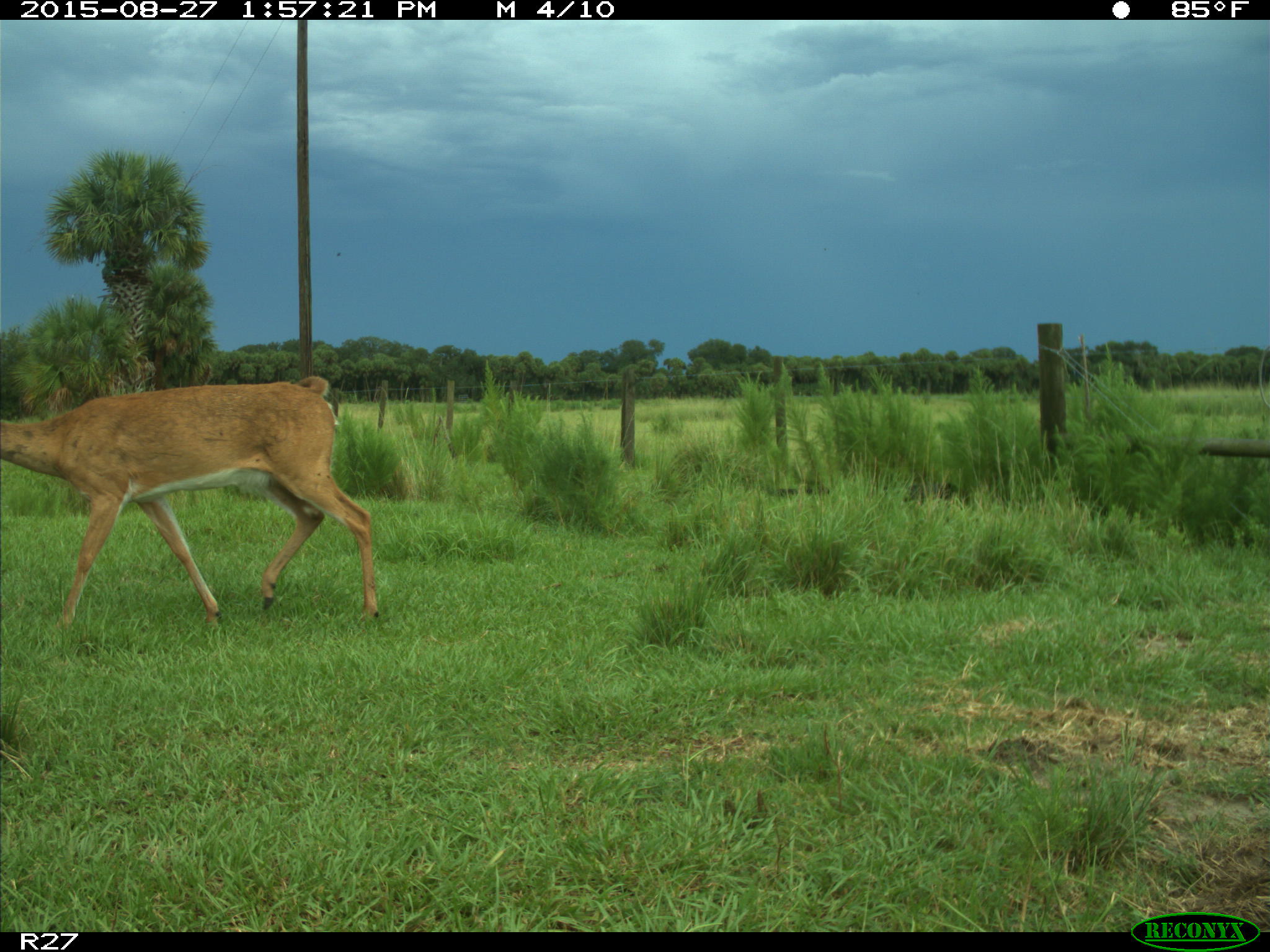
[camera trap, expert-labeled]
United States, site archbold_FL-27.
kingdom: Animalia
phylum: Chordata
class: Mammalia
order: Artiodactyla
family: Cervidae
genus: Odocoileus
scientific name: Odocoileus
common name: deer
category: unidentified deer